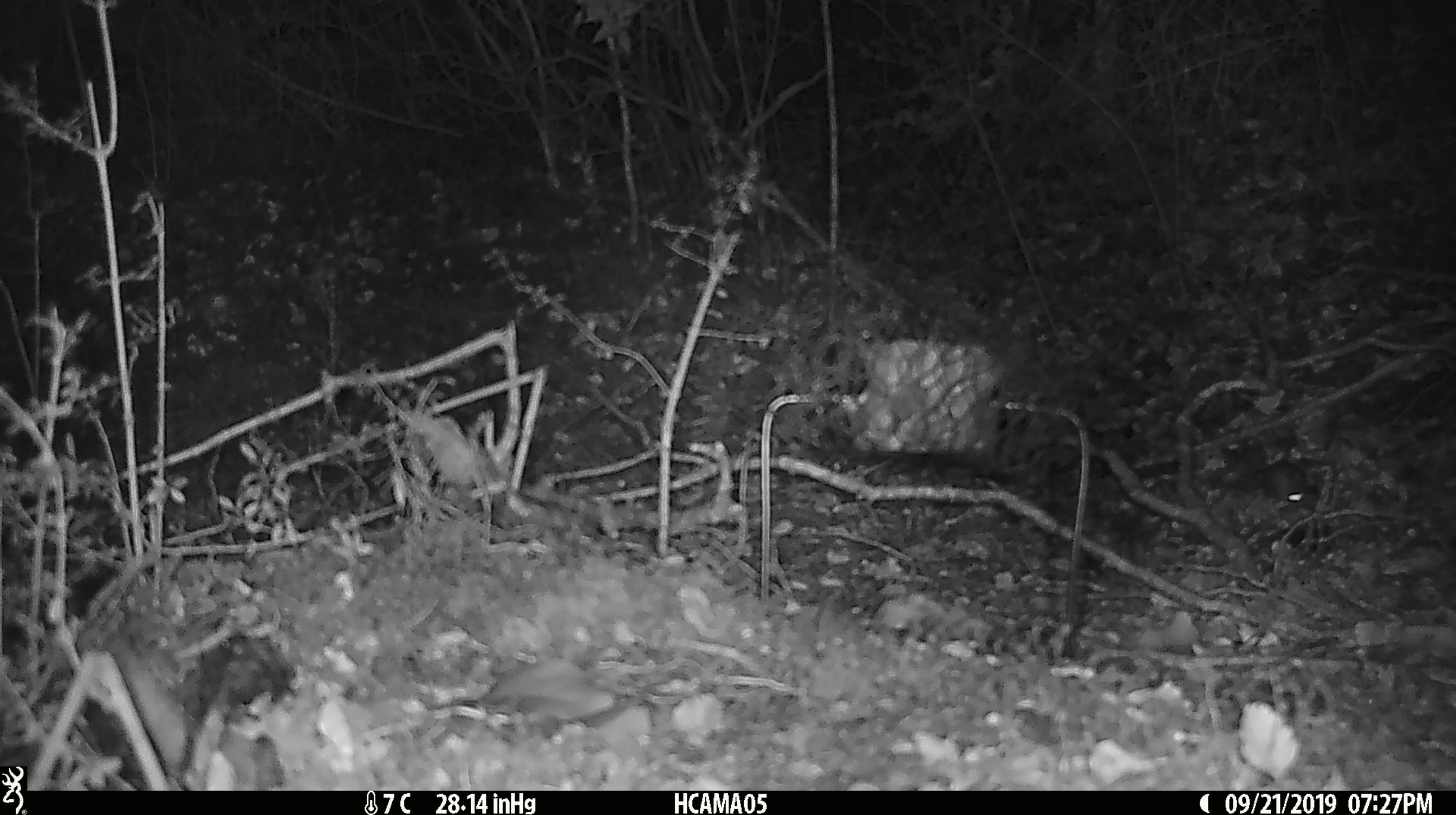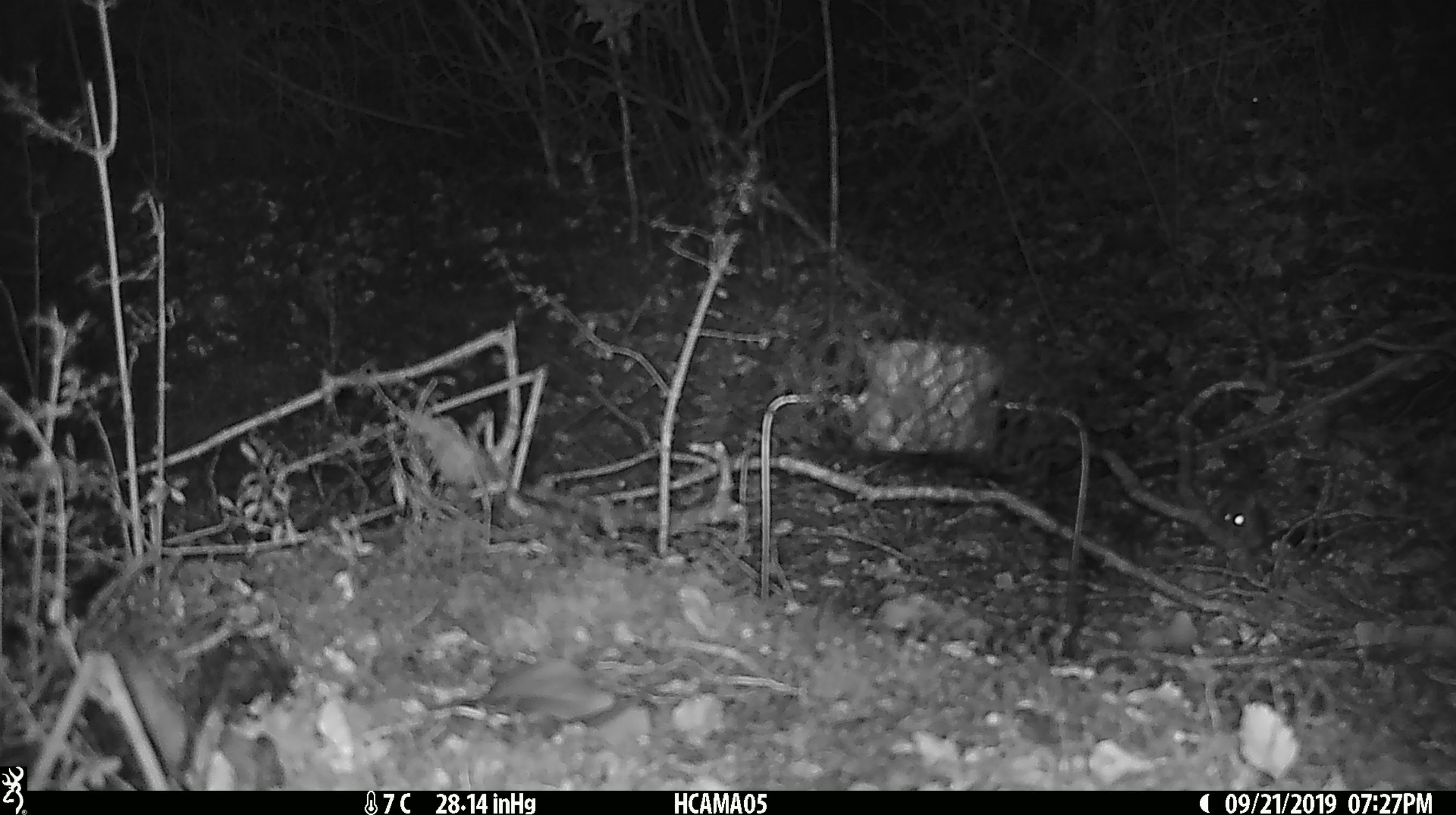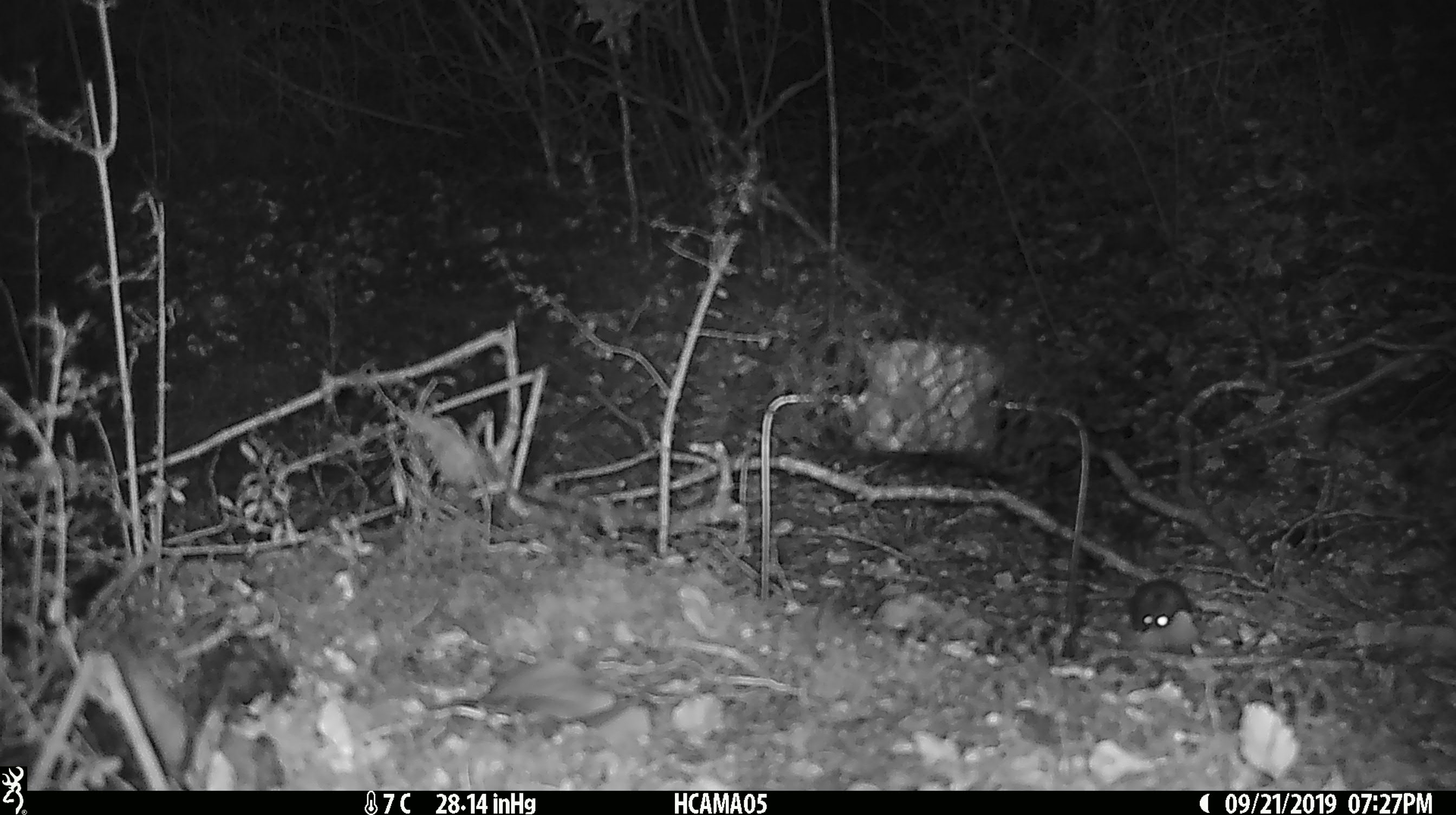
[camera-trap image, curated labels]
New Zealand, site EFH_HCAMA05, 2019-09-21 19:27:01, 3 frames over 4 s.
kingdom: Animalia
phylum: Chordata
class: Mammalia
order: Rodentia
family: Muridae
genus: Mus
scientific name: Mus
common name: mouse